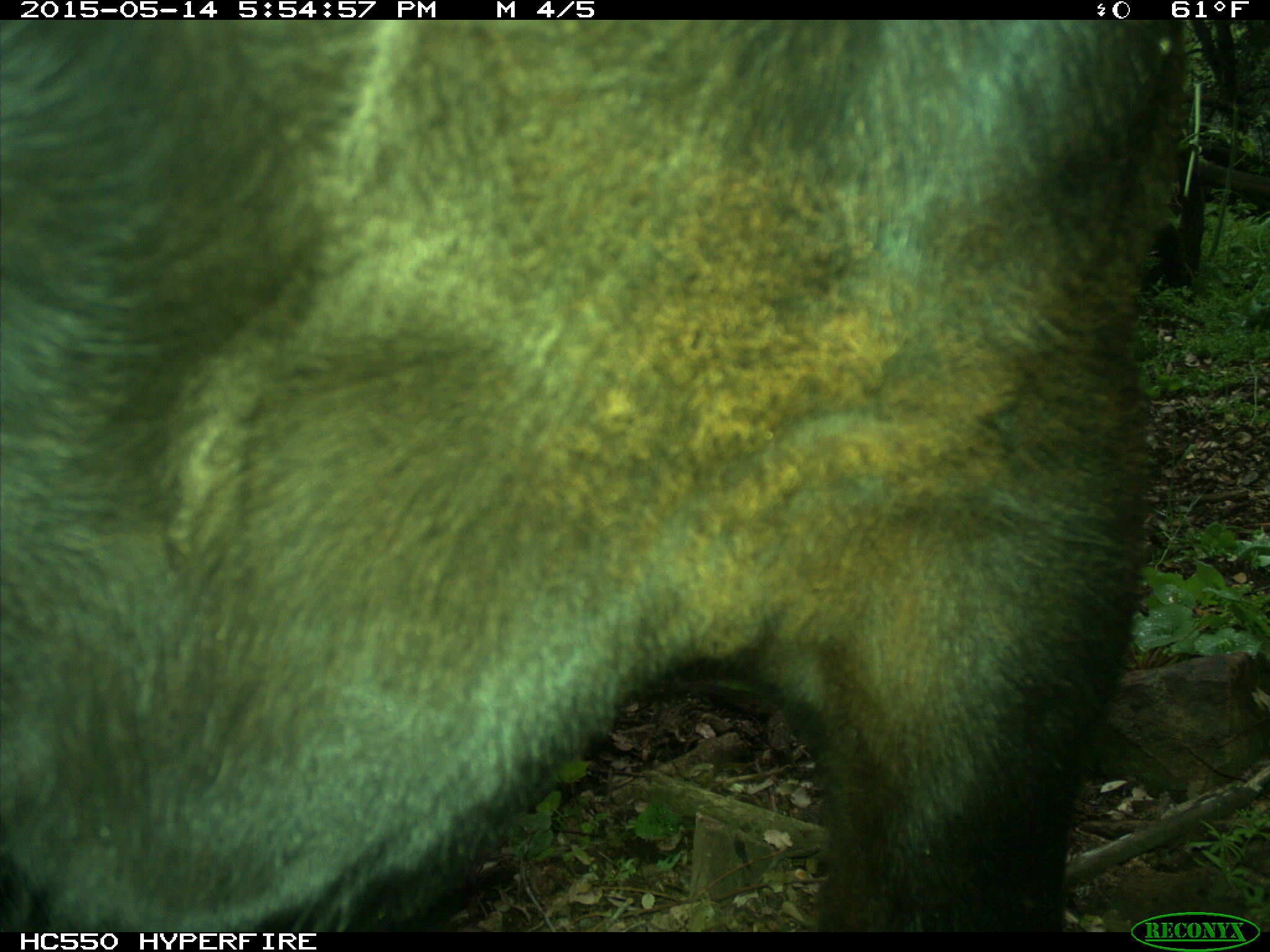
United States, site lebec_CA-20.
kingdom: Animalia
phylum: Chordata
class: Mammalia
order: Artiodactyla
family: Bovidae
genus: Bos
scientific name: Bos taurus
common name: domestic cow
Bos taurus (domestic cow).